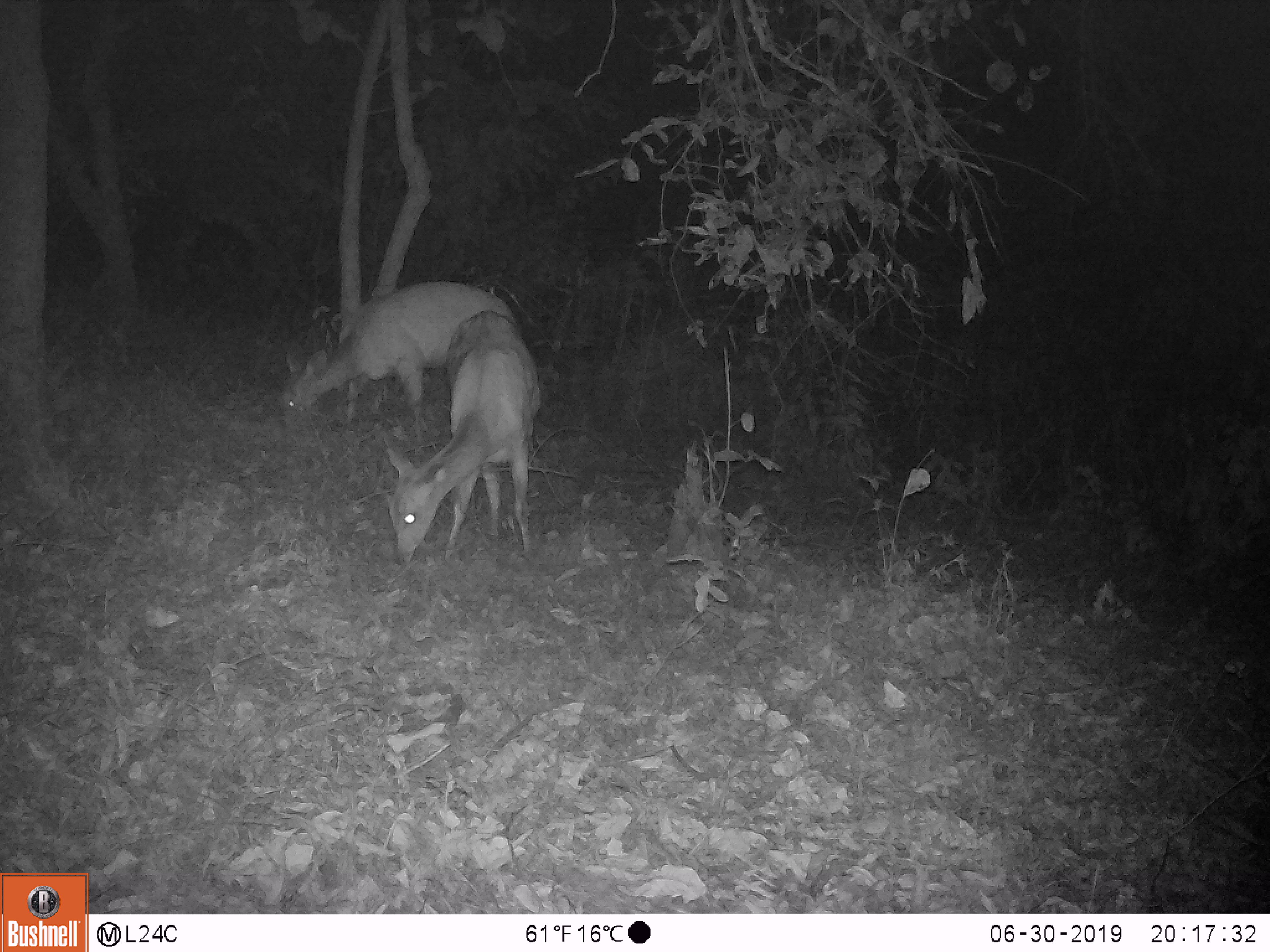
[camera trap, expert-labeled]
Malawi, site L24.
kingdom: Animalia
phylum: Chordata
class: Mammalia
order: Artiodactyla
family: Bovidae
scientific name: Antilopinae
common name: small antelope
Small antelope (Antilopinae), count 2.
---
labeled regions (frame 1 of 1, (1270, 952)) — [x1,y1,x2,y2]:
small antelope: [371,311,547,573]; [259,279,537,435]